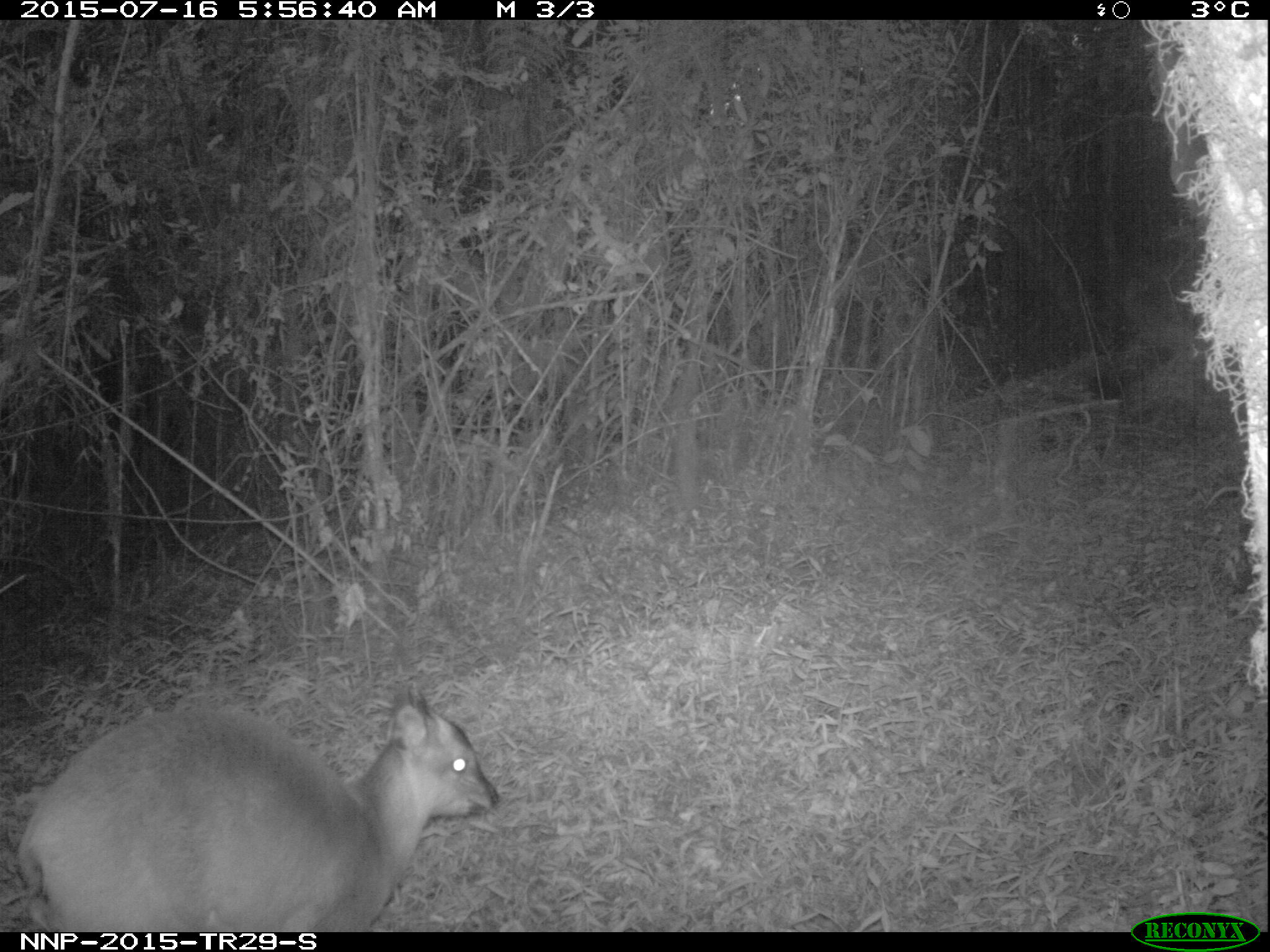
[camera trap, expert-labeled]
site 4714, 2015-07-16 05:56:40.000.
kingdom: Animalia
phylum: Chordata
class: Mammalia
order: Artiodactyla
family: Bovidae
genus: Cephalophus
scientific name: Cephalophus nigrifrons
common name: black-fronted duiker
Cephalophus nigrifrons (black-fronted duiker), count 1.